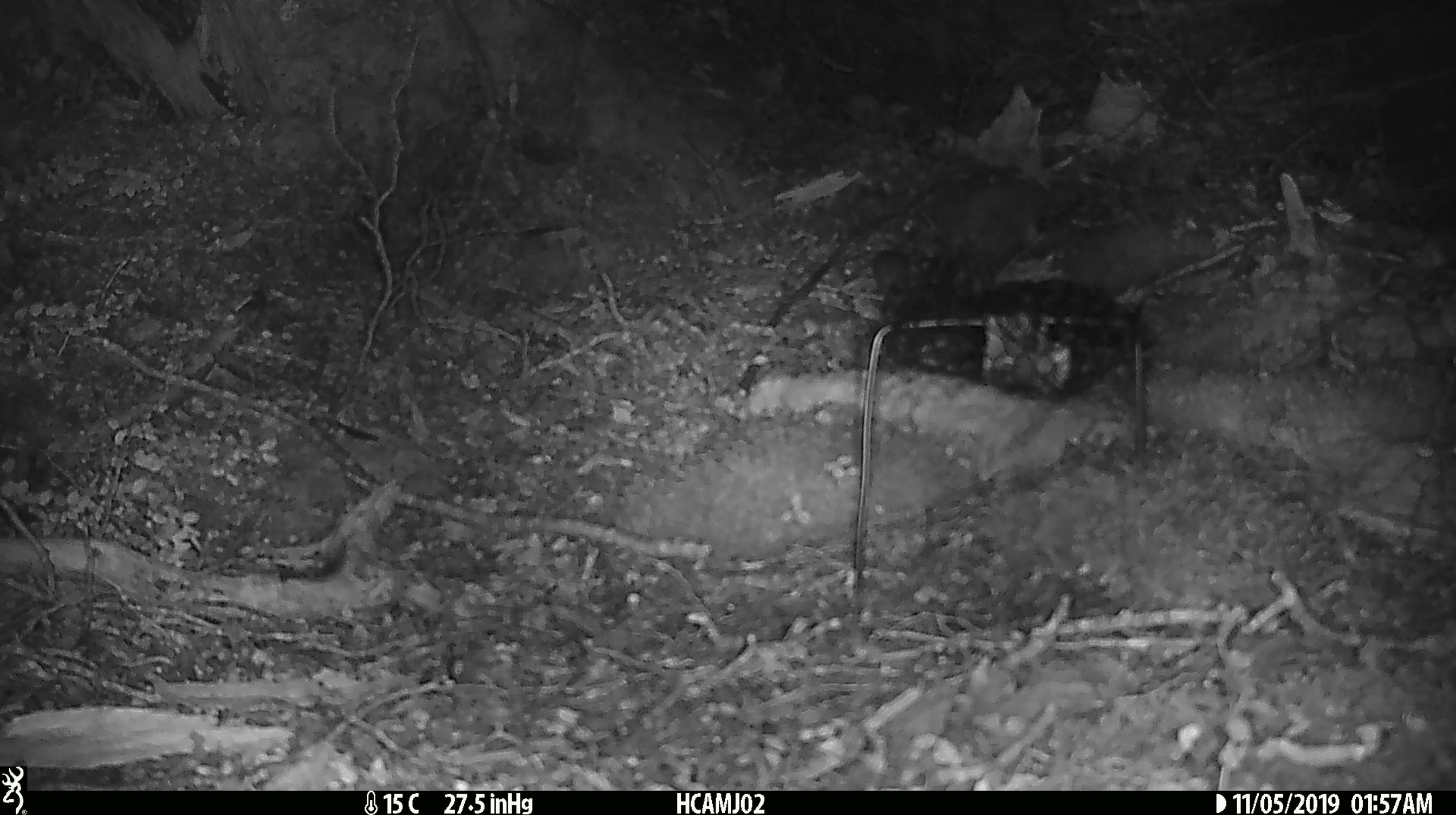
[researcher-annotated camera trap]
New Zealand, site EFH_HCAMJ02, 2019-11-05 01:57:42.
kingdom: Animalia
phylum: Chordata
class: Mammalia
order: Rodentia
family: Muridae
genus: Mus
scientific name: Mus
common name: mouse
Mouse (Mus).